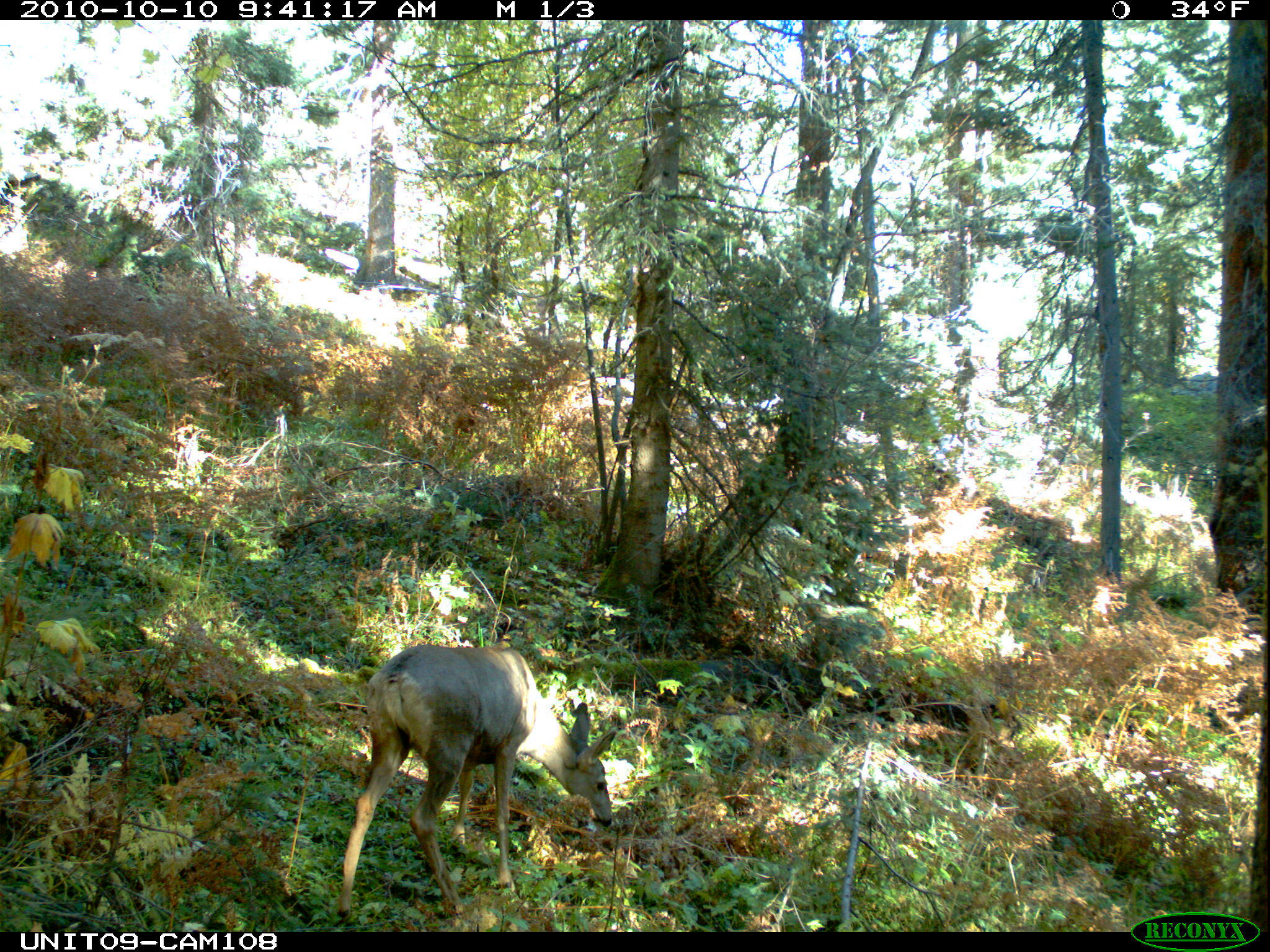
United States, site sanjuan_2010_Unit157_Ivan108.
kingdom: Animalia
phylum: Chordata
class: Mammalia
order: Artiodactyla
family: Cervidae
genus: Odocoileus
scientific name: Odocoileus hemionus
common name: mule deer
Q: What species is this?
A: Odocoileus hemionus (mule deer).